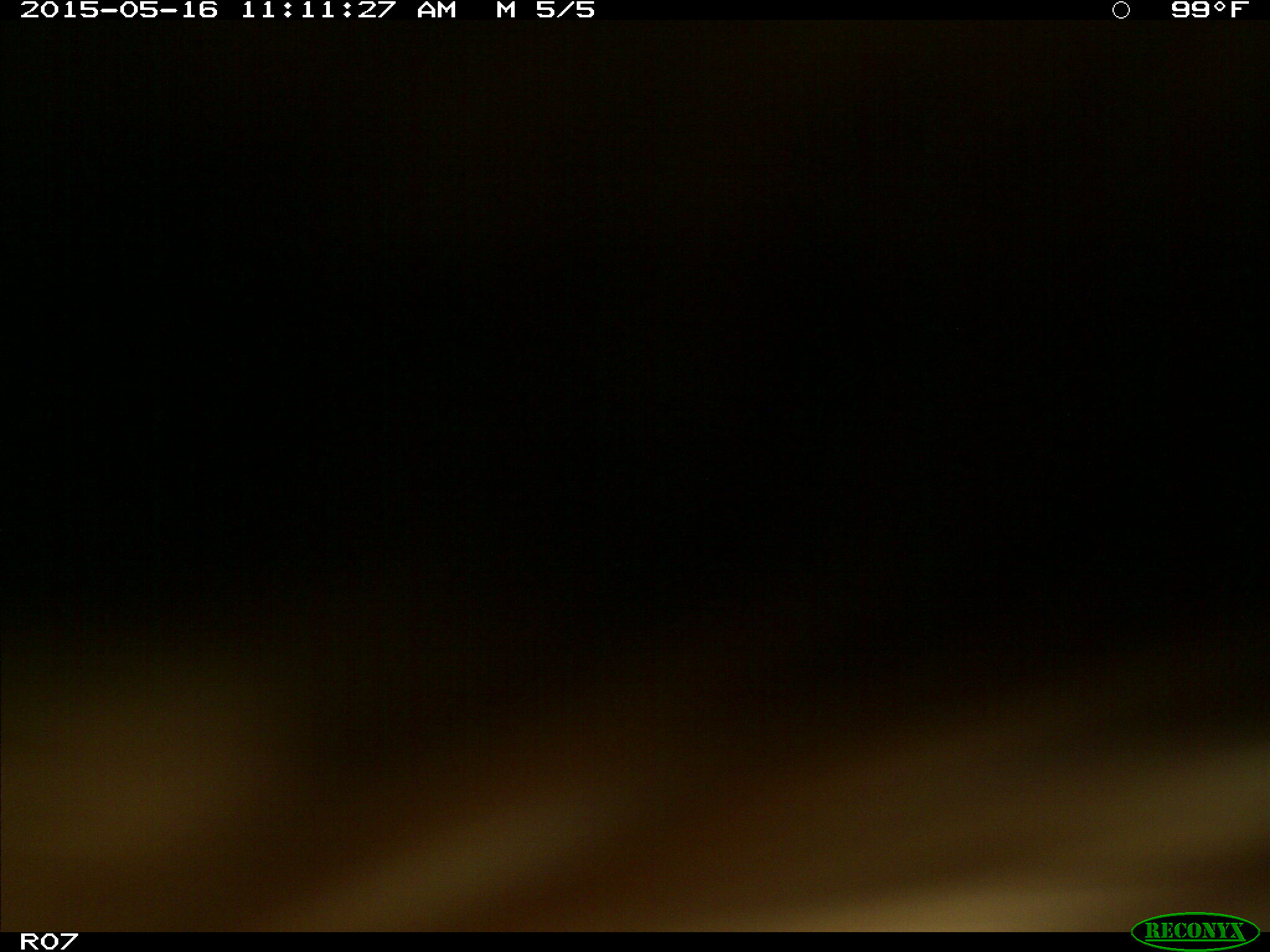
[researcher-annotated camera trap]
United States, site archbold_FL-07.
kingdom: Animalia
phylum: Chordata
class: Mammalia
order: Artiodactyla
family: Bovidae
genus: Bos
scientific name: Bos taurus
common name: domestic cow